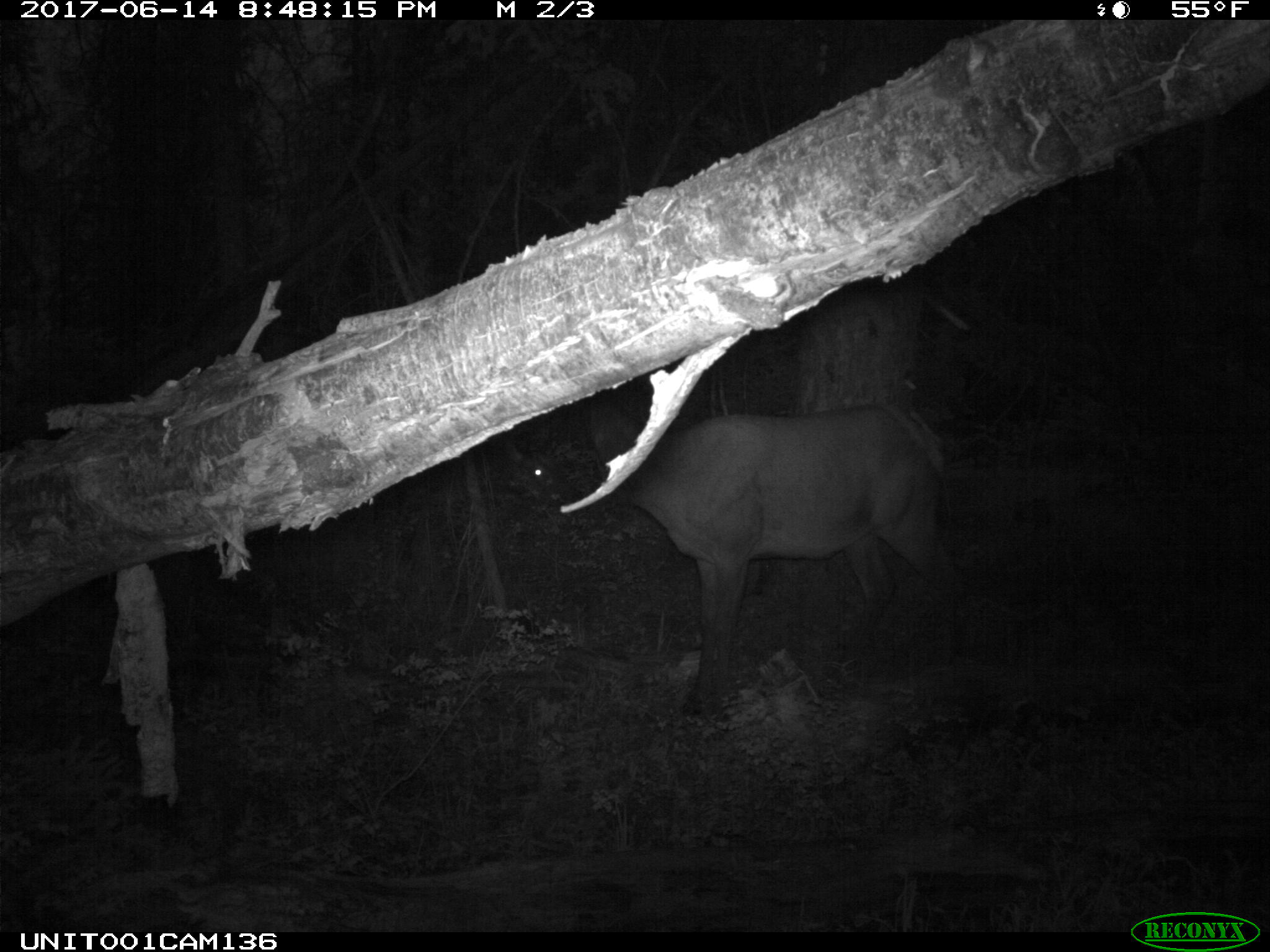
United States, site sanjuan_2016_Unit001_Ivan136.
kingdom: Animalia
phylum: Chordata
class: Mammalia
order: Artiodactyla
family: Cervidae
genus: Cervus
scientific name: Cervus elaphus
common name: red deer